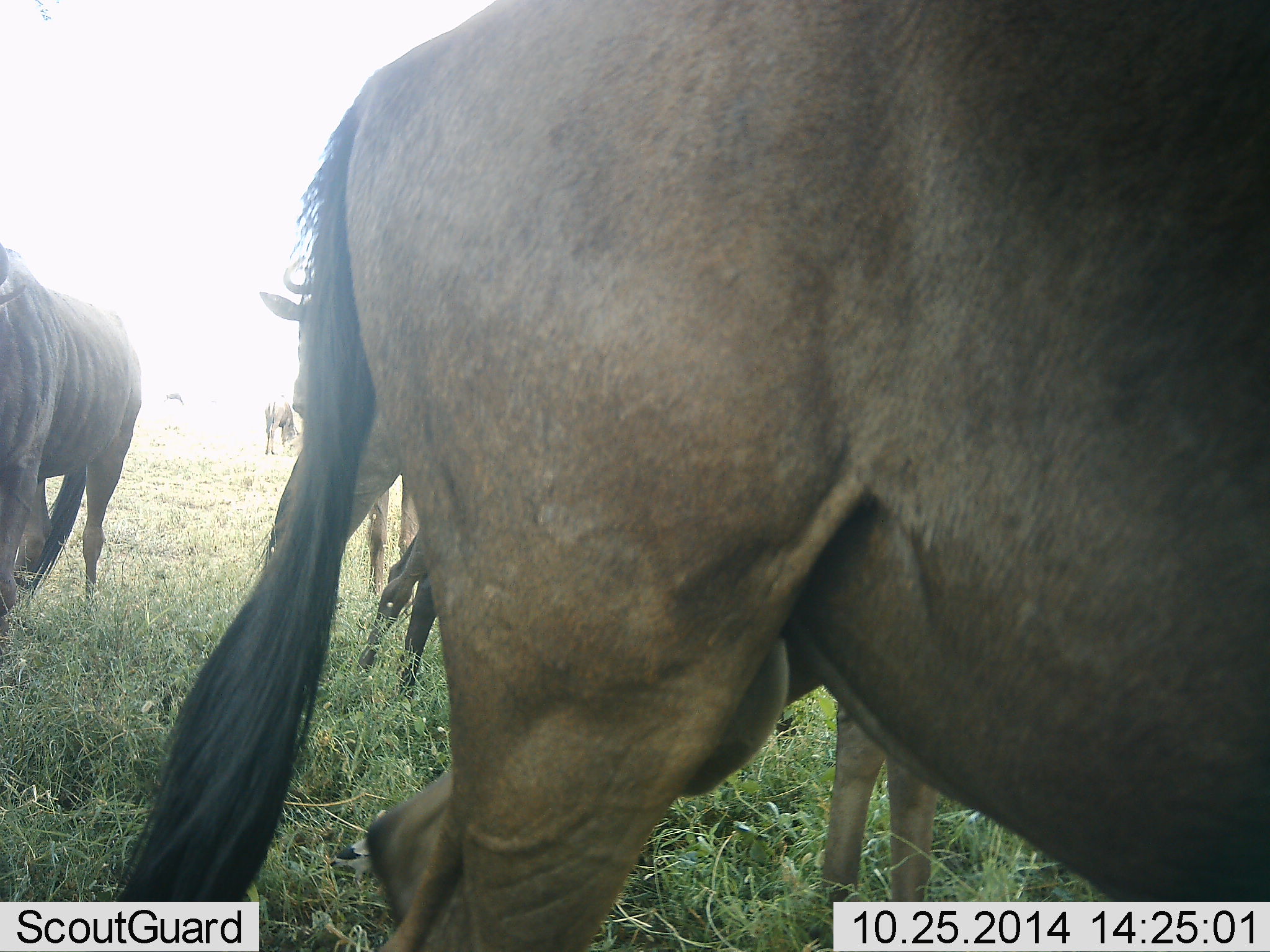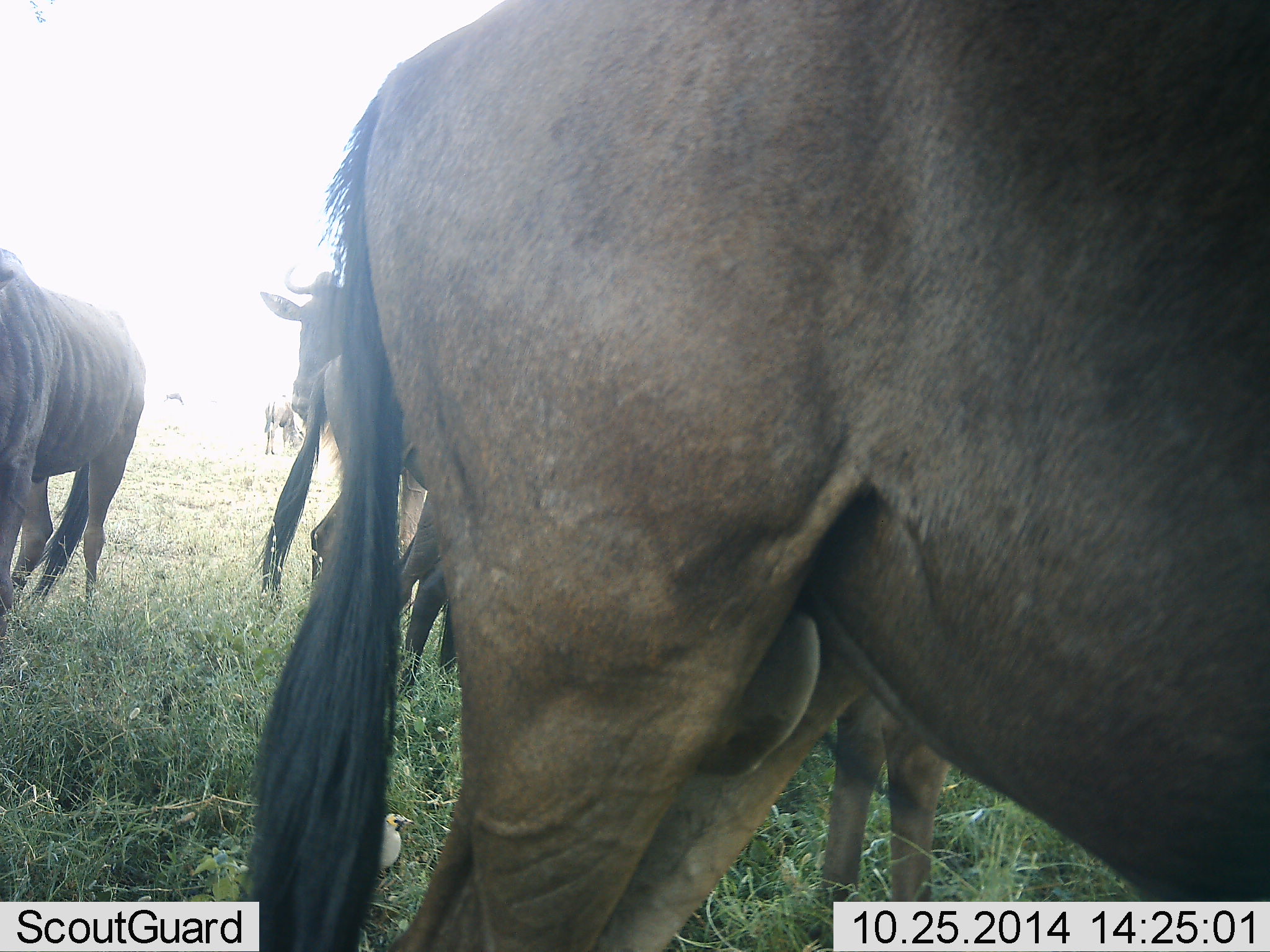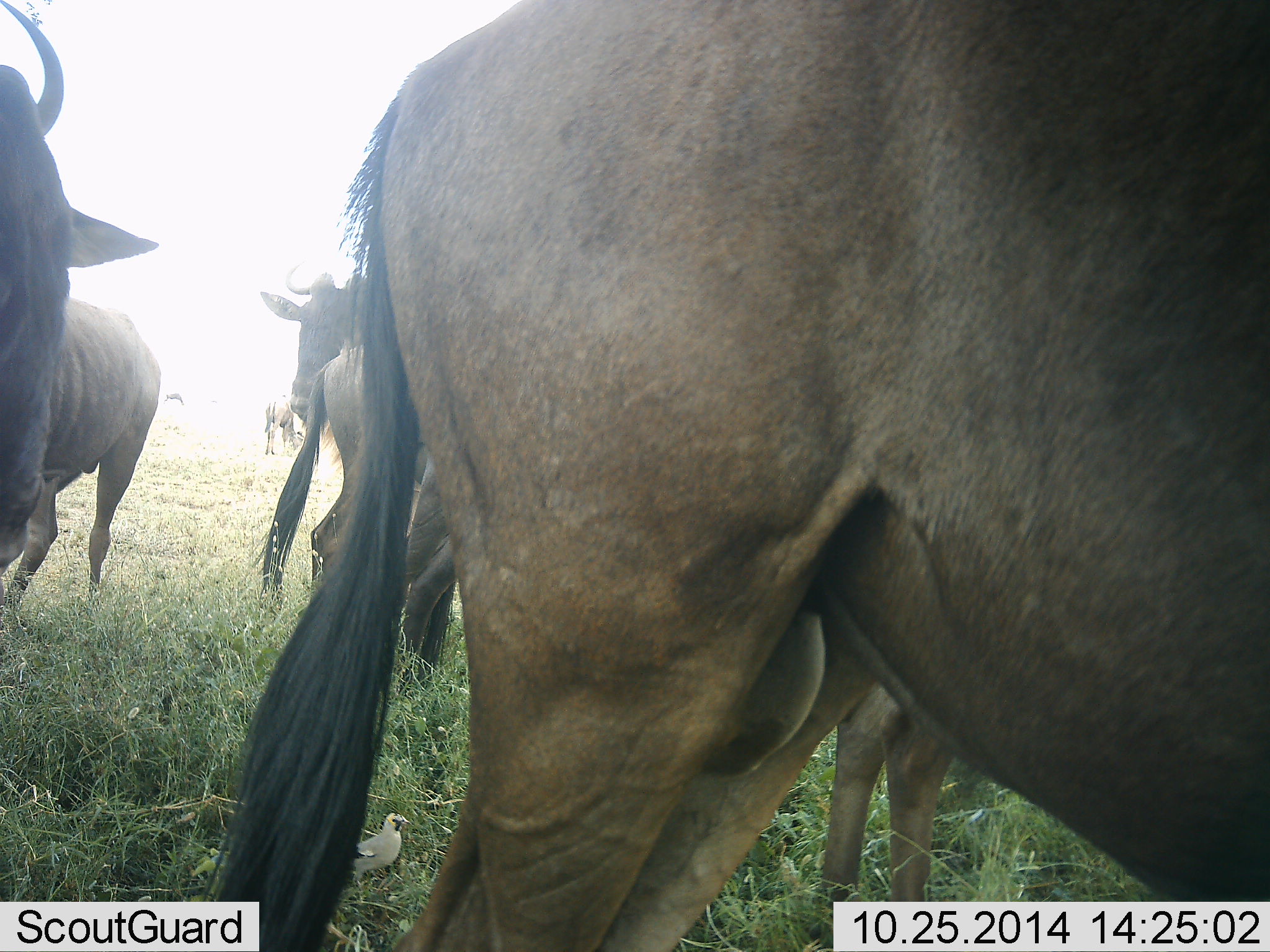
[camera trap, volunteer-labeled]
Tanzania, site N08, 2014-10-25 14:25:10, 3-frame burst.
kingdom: Animalia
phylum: Chordata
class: Mammalia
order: Artiodactyla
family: Bovidae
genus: Connochaetes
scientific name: Connochaetes taurinus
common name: blue wildebeest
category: wildebeest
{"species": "wildebeest (blue wildebeest) (Connochaetes taurinus)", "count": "6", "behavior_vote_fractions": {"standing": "91%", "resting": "0%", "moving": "18%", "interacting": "0%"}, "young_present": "9%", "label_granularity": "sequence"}